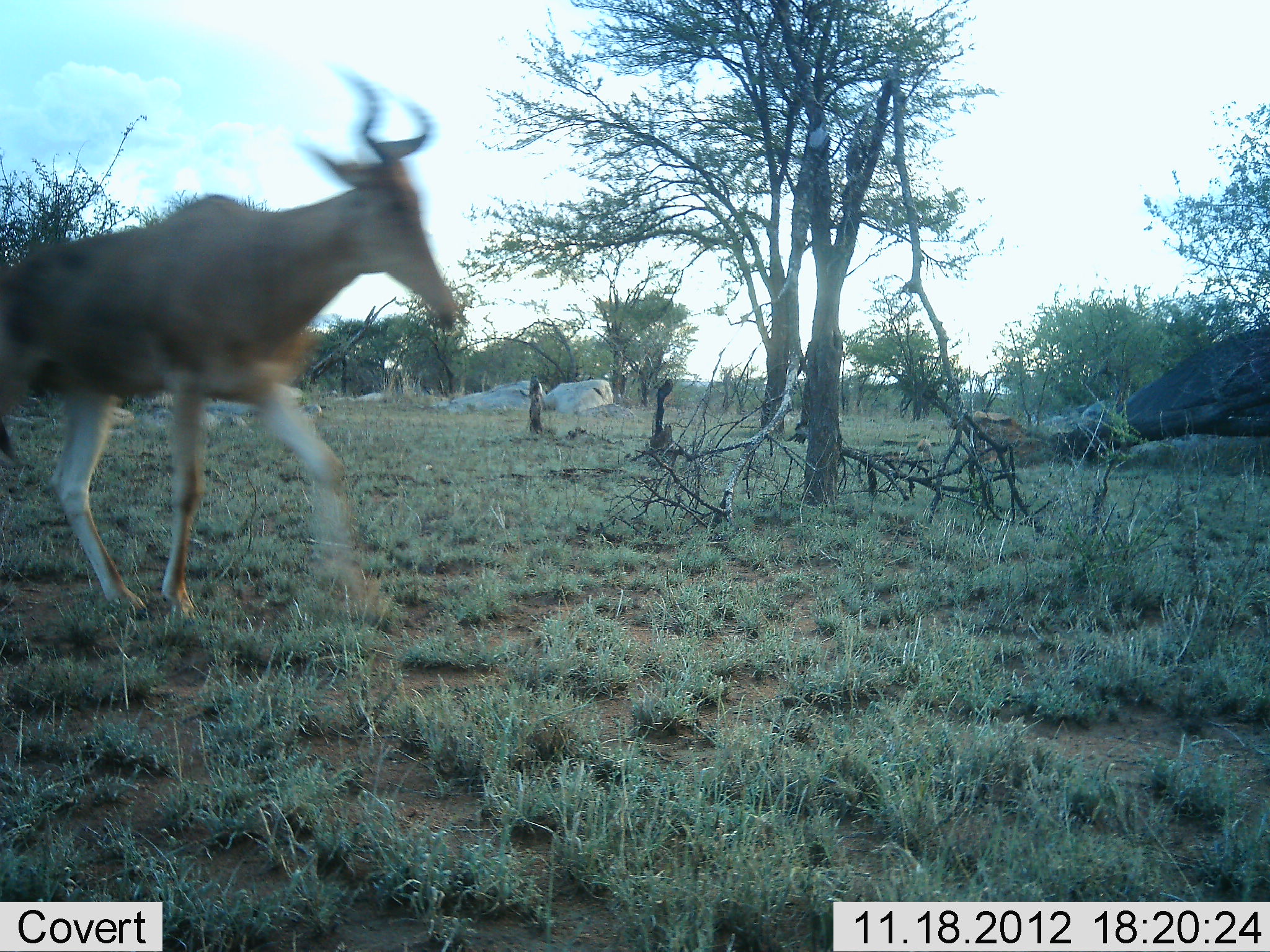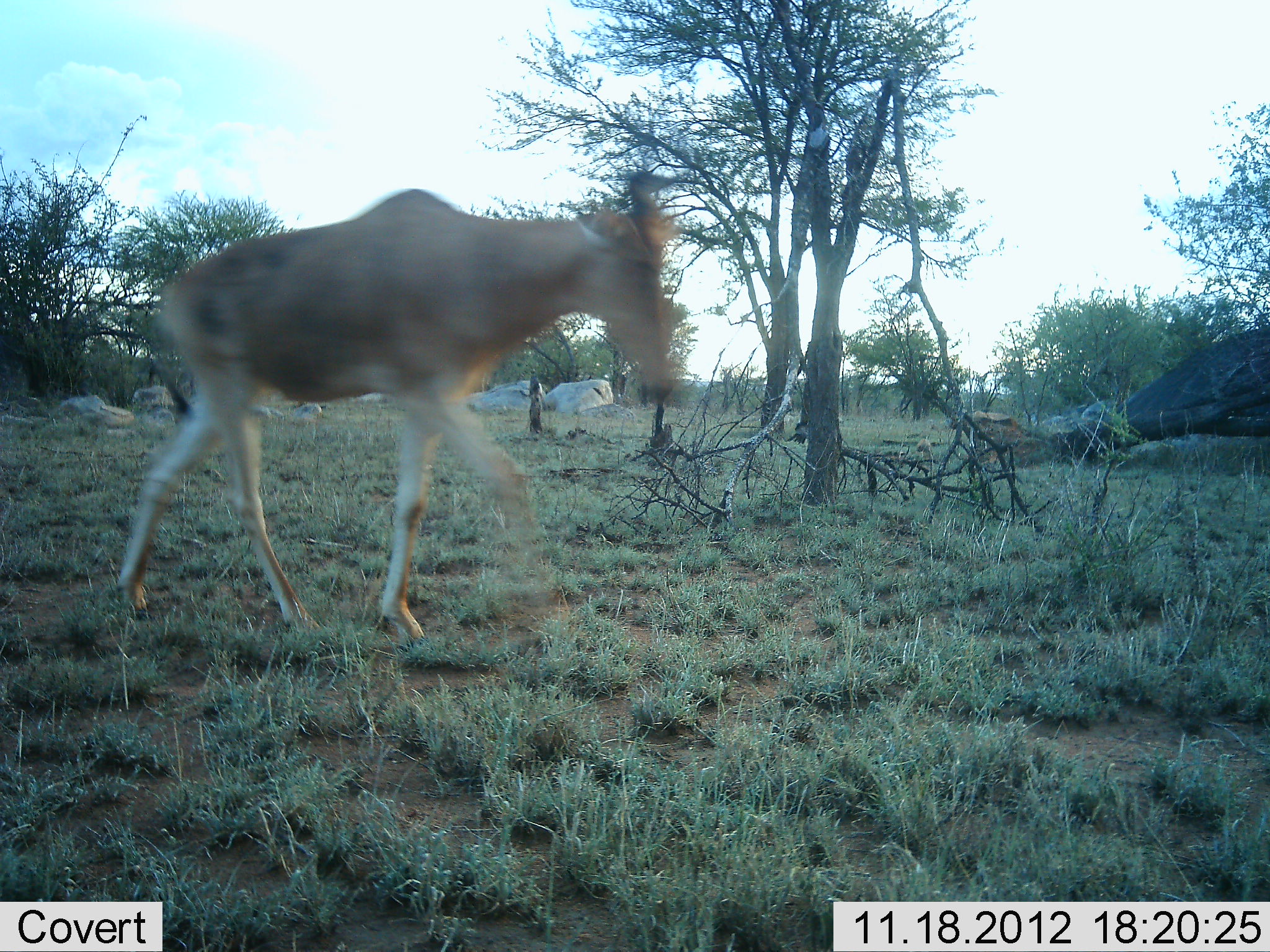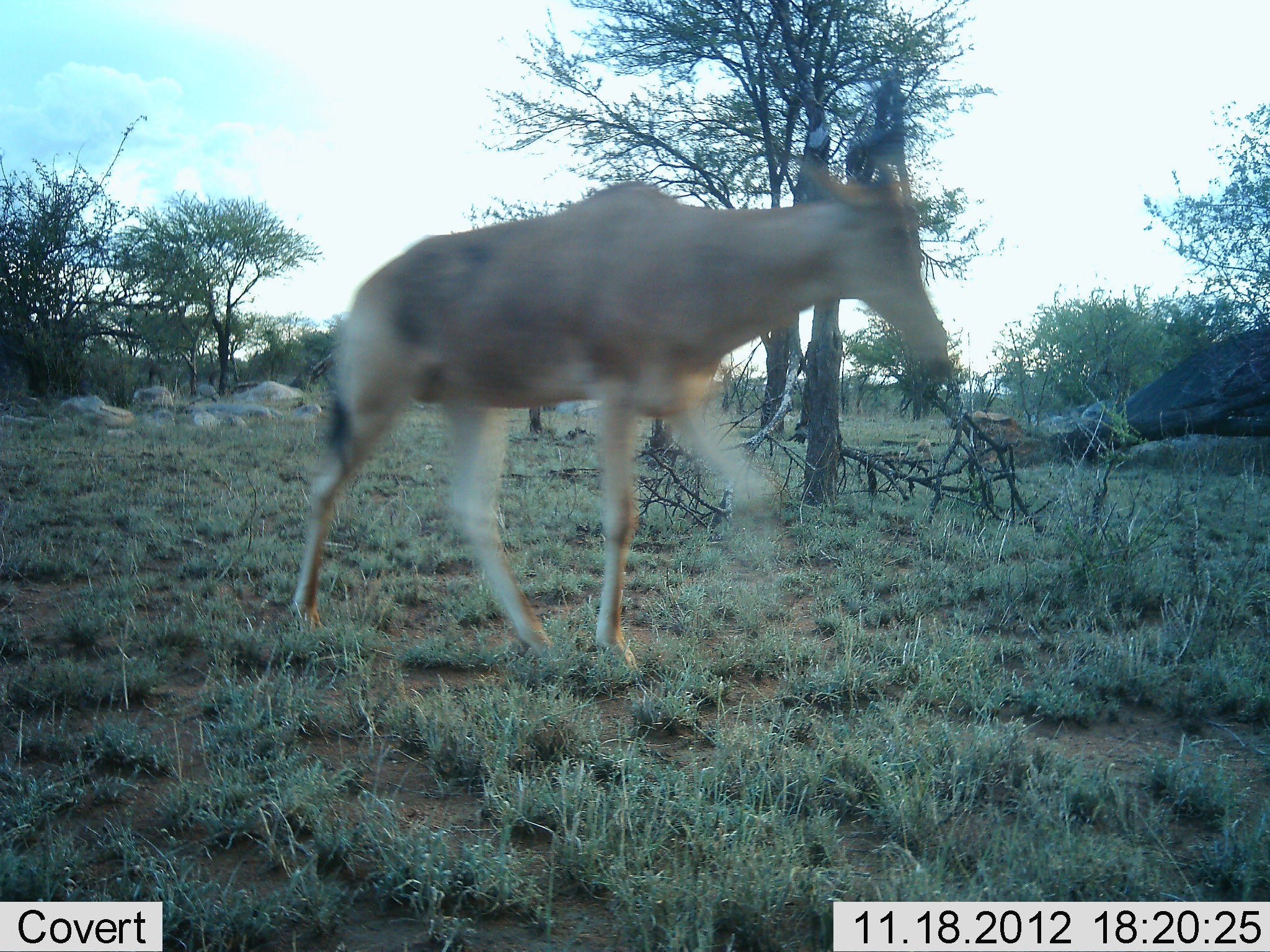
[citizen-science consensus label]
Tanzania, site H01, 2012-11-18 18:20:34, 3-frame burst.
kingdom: Animalia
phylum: Chordata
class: Mammalia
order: Artiodactyla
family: Bovidae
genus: Alcelaphus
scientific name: Alcelaphus buselaphus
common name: hartebeest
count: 1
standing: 0%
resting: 0%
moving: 100%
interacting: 0%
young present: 0%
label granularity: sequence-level